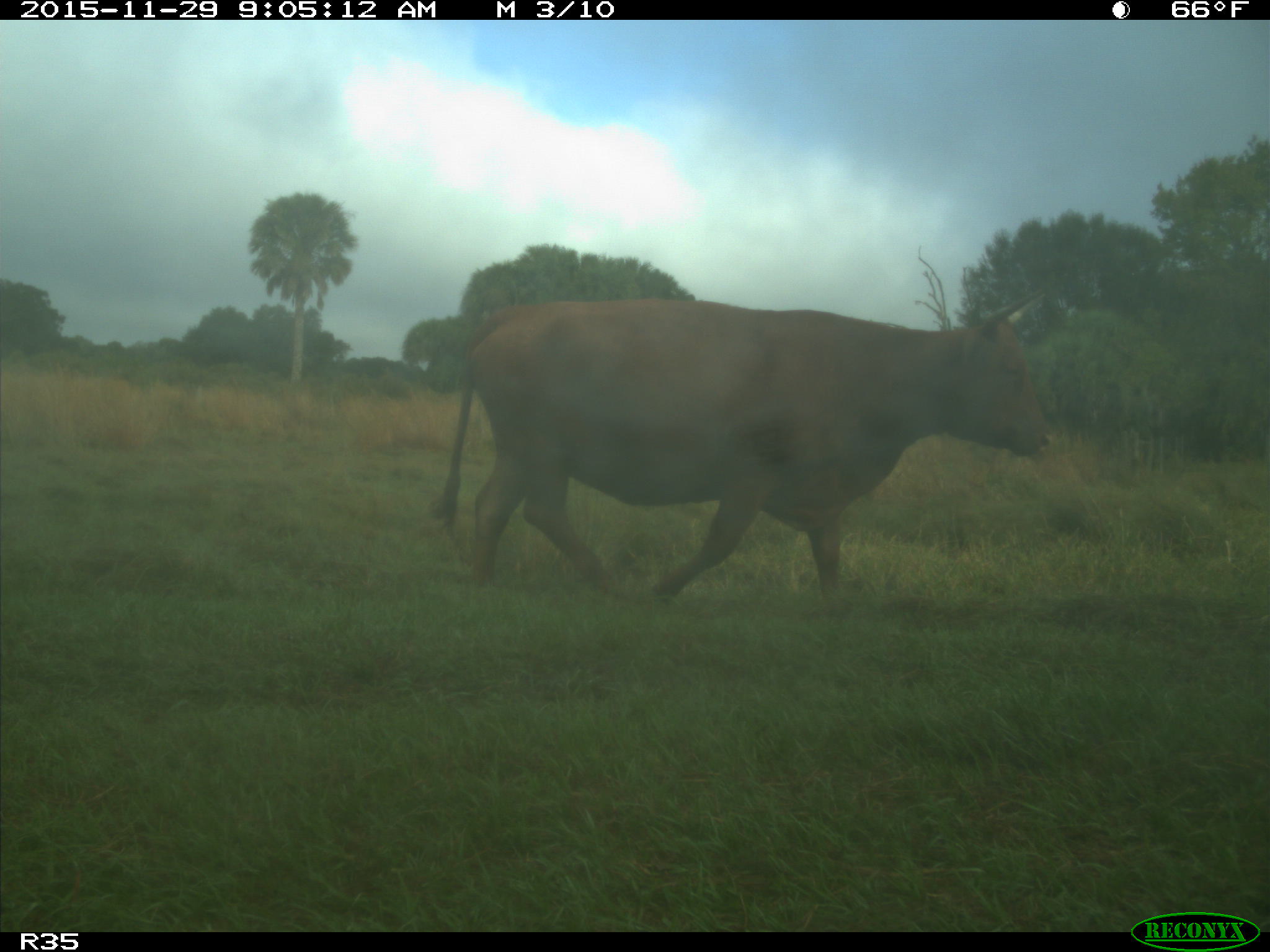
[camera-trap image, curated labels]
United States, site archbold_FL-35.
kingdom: Animalia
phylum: Chordata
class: Mammalia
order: Artiodactyla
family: Bovidae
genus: Bos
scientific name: Bos taurus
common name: domestic cow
Bos taurus (domestic cow).